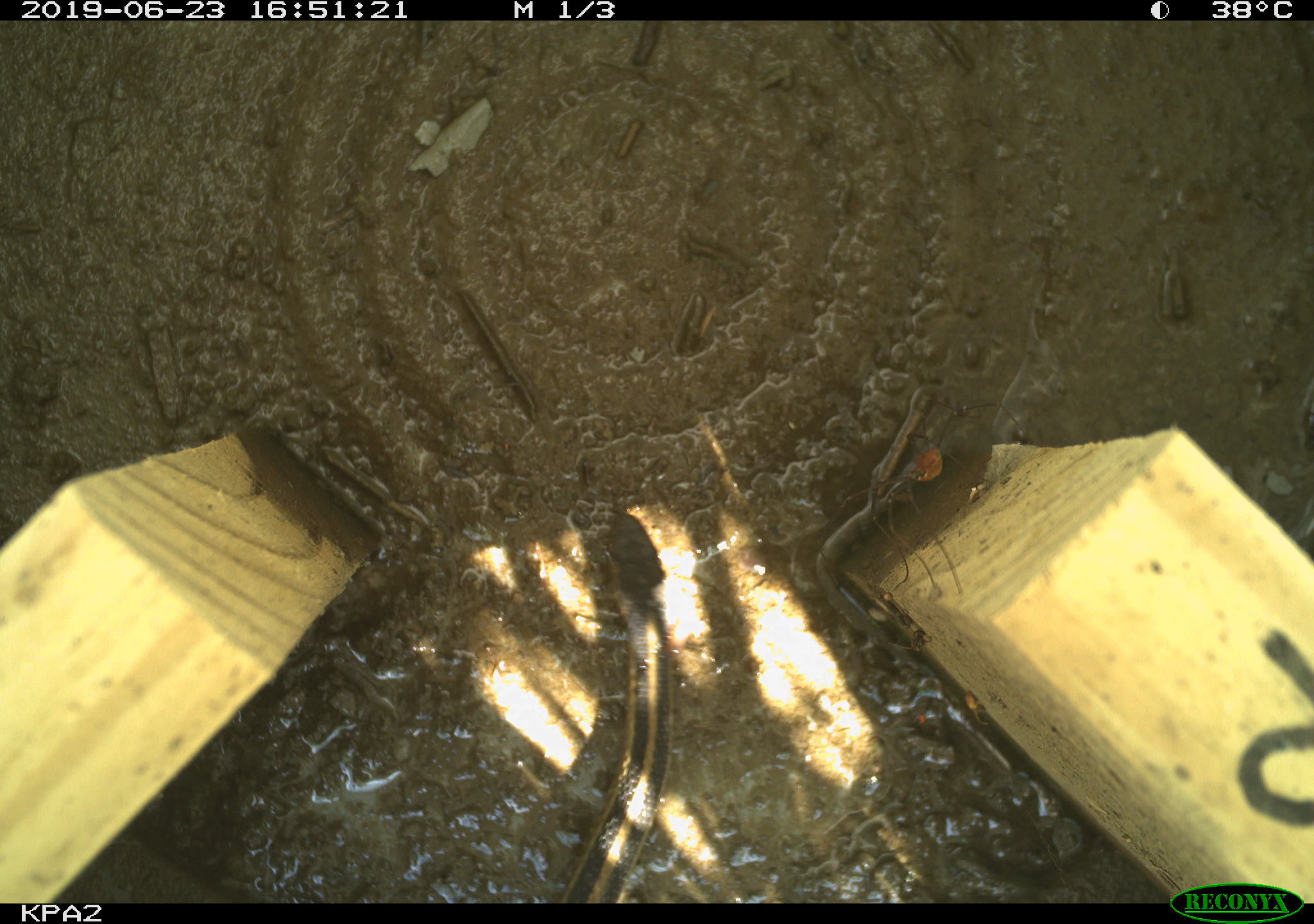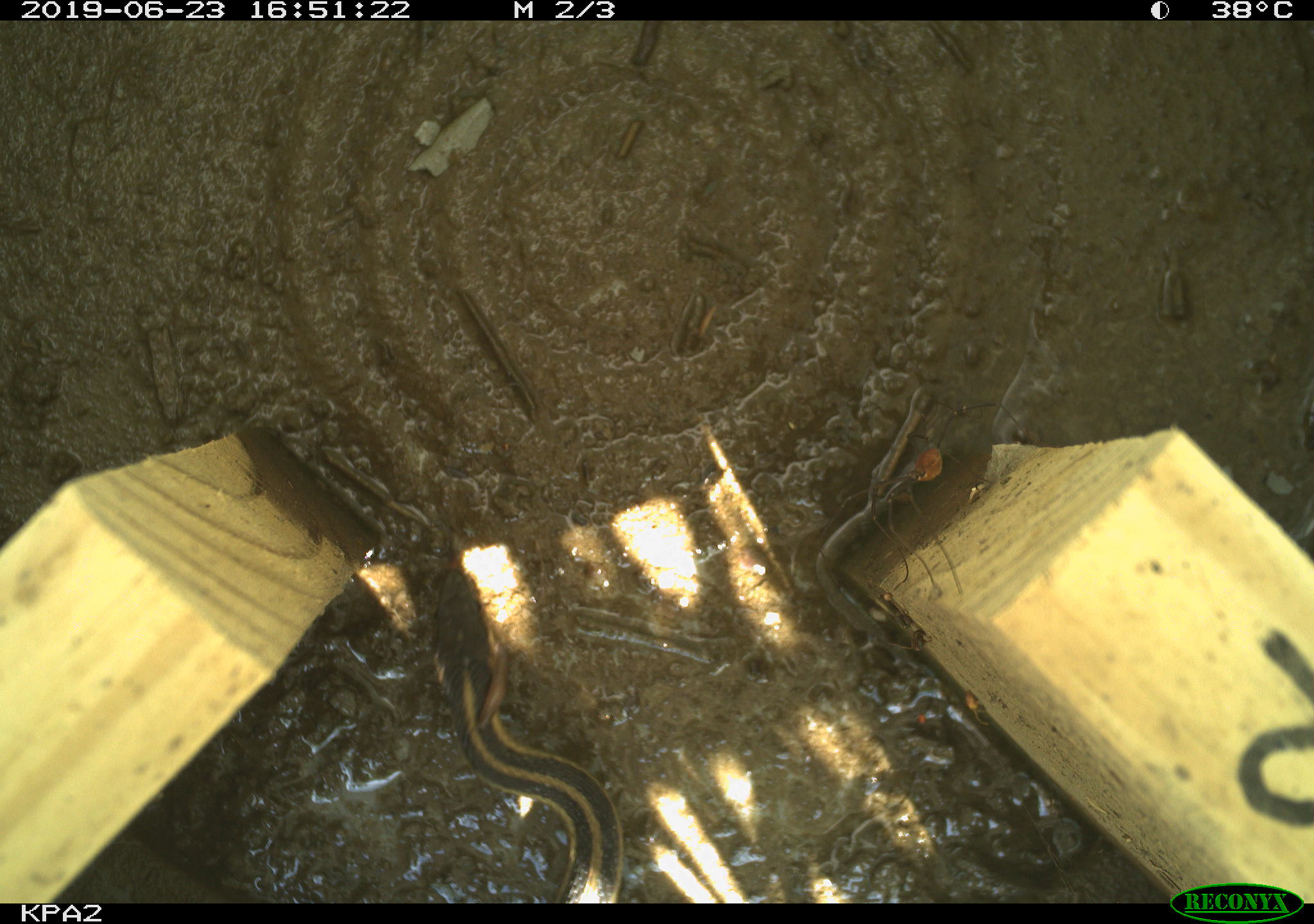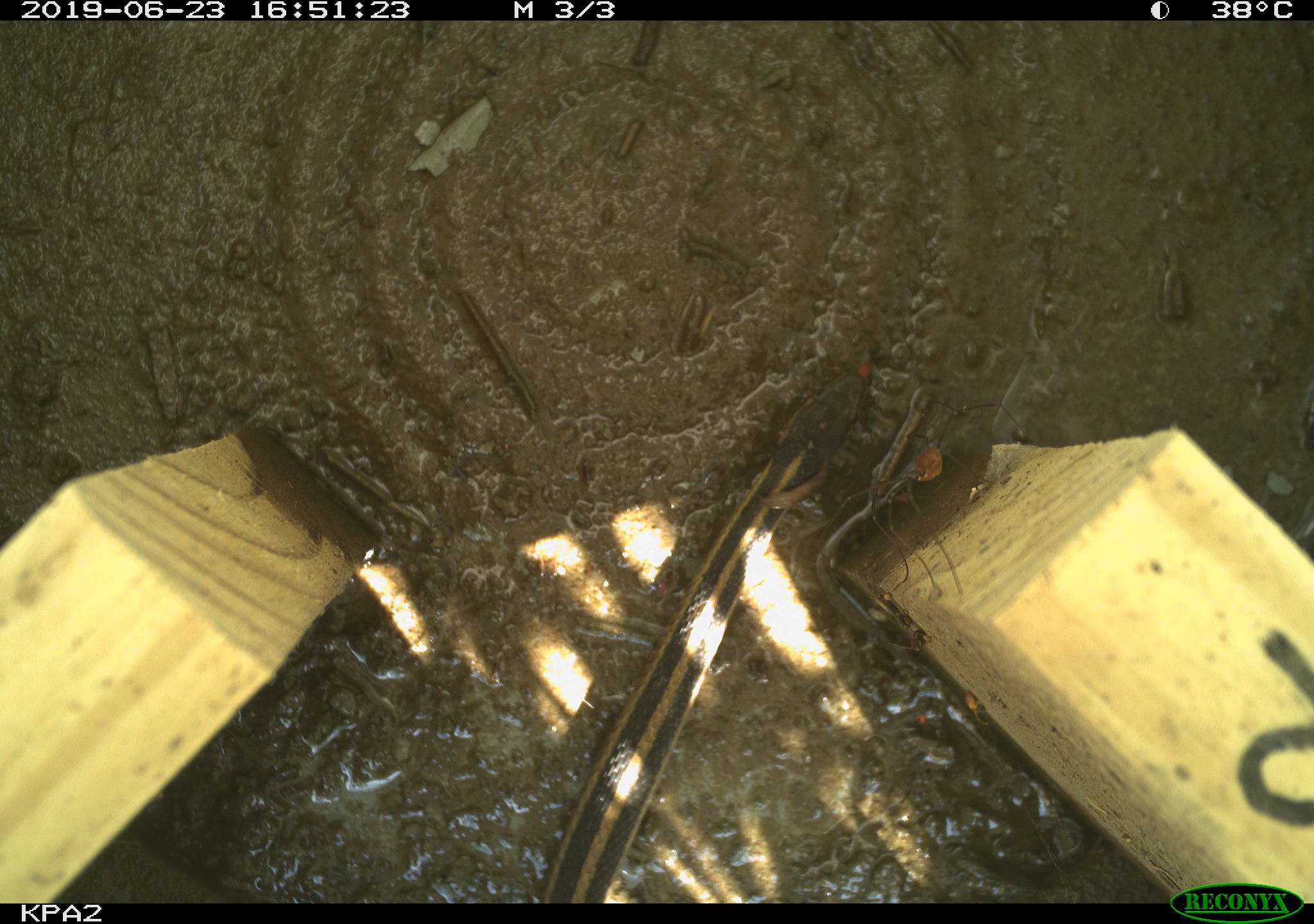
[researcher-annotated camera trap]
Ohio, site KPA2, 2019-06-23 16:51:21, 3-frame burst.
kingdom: Animalia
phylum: Chordata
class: Reptilia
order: Squamata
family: Colubridae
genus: Thamnophis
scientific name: Thamnophis sirtalis sirtalis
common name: eastern gartersnake